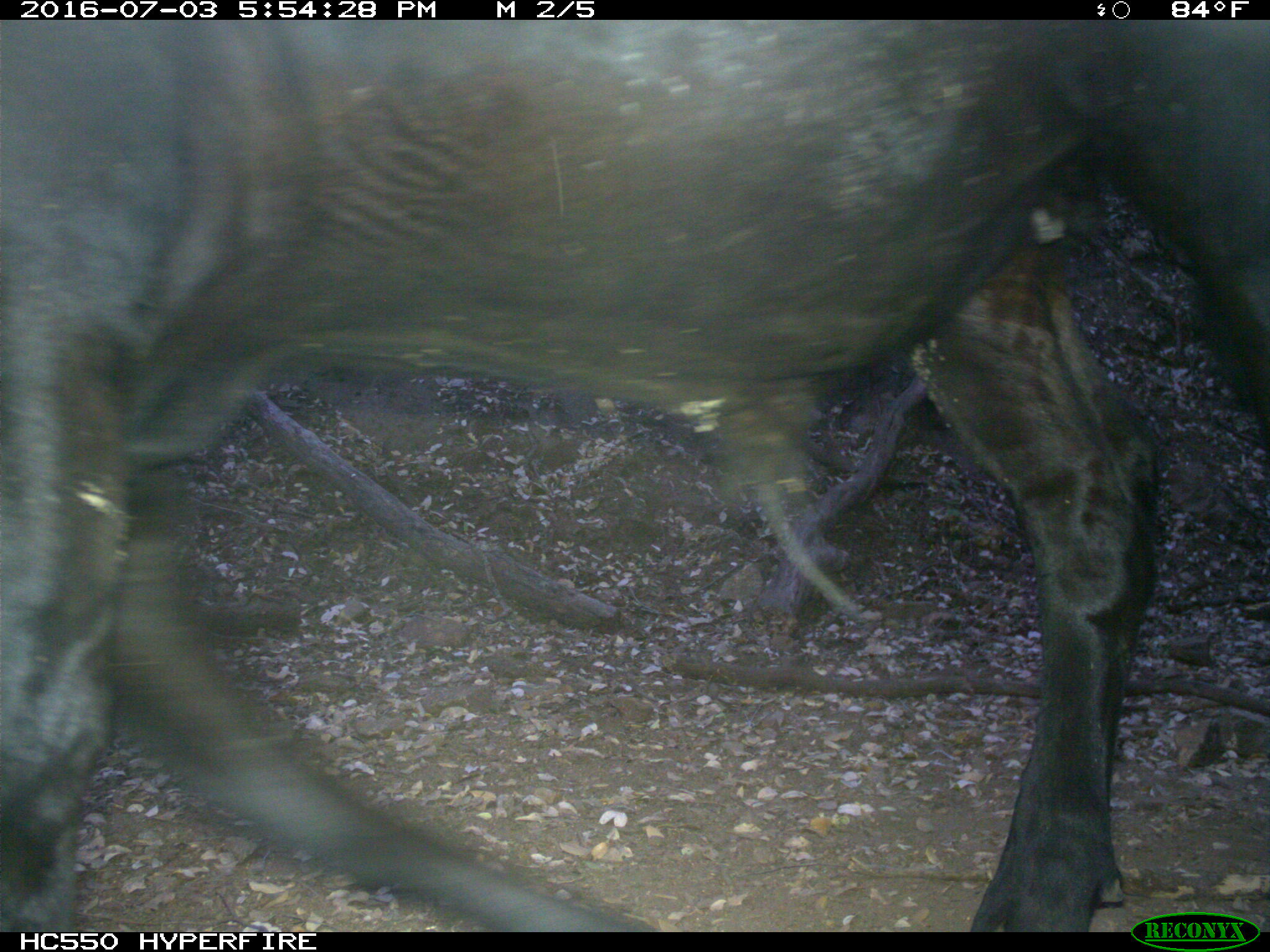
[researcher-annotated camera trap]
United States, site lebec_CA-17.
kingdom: Animalia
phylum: Chordata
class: Mammalia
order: Artiodactyla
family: Bovidae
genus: Bos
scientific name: Bos taurus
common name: domestic cow